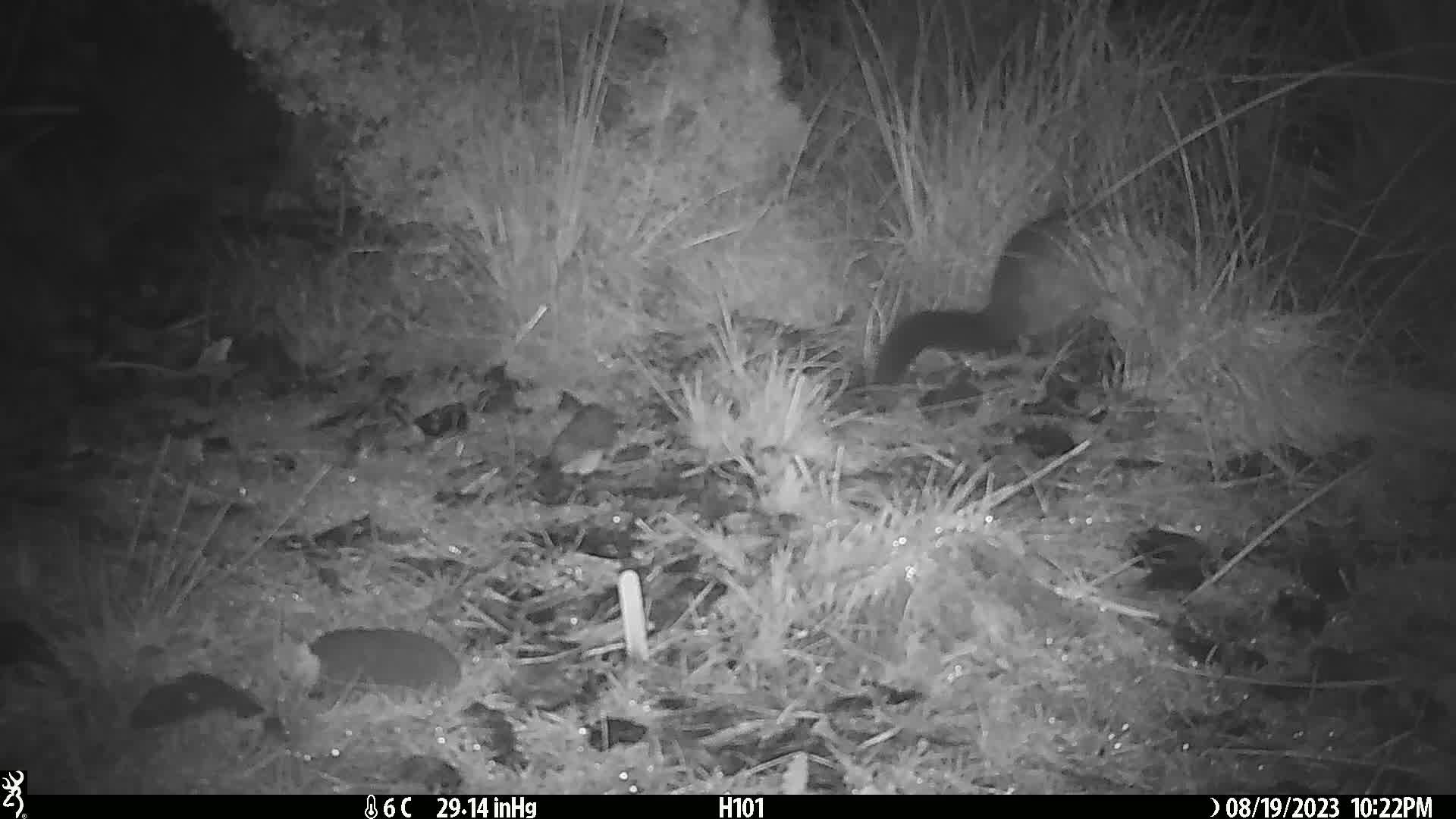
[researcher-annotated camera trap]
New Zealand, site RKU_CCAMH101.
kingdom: Animalia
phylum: Chordata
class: Mammalia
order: Diprotodontia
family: Phalangeridae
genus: Trichosurus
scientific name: Trichosurus vulpecula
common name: common brushtail possum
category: possum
Possum (common brushtail possum) (Trichosurus vulpecula).